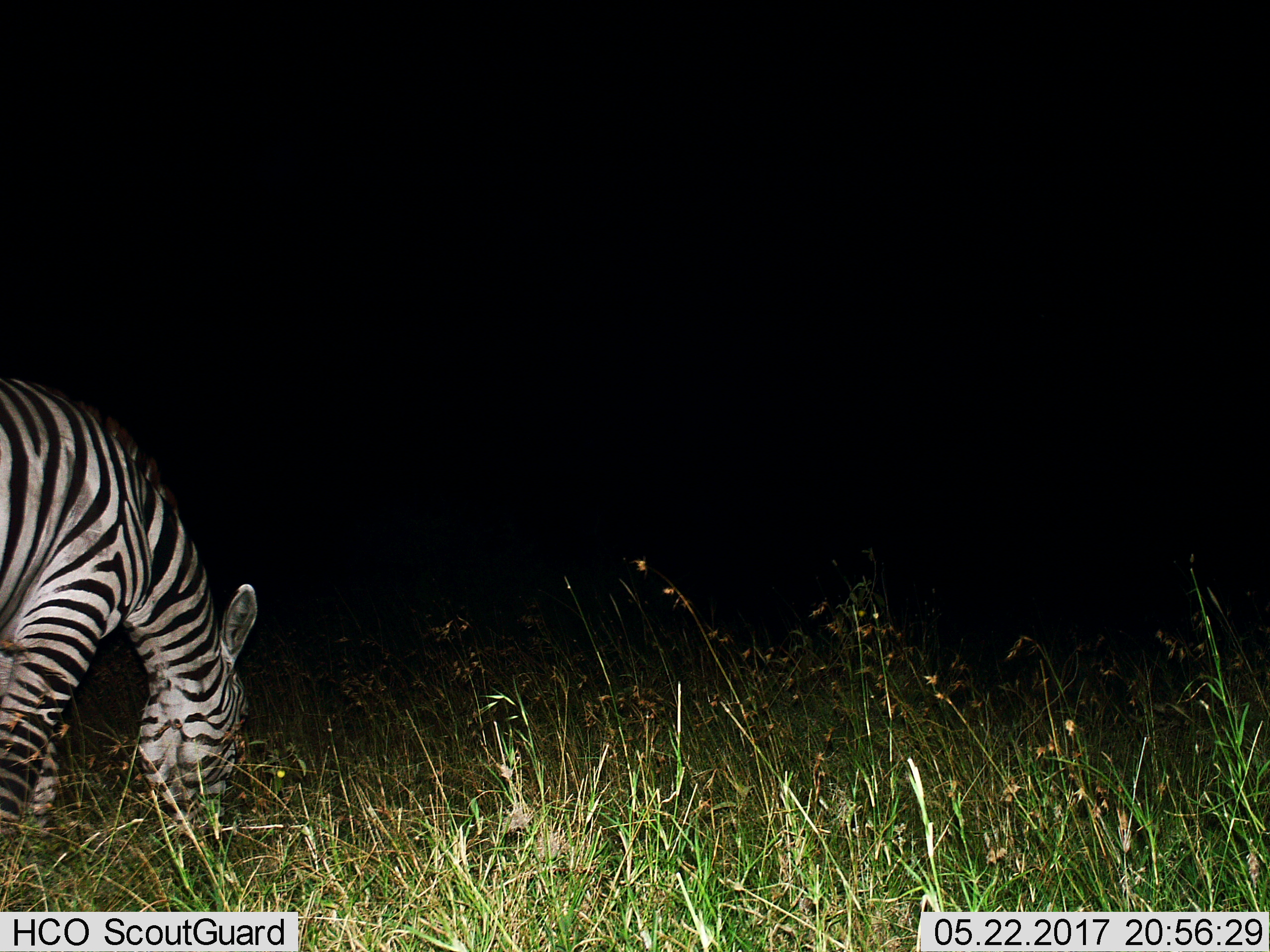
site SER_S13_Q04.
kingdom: Animalia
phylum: Chordata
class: Mammalia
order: Perissodactyla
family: Equidae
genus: Equus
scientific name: Equus quagga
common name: plains zebra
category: zebraplains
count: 1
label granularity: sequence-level